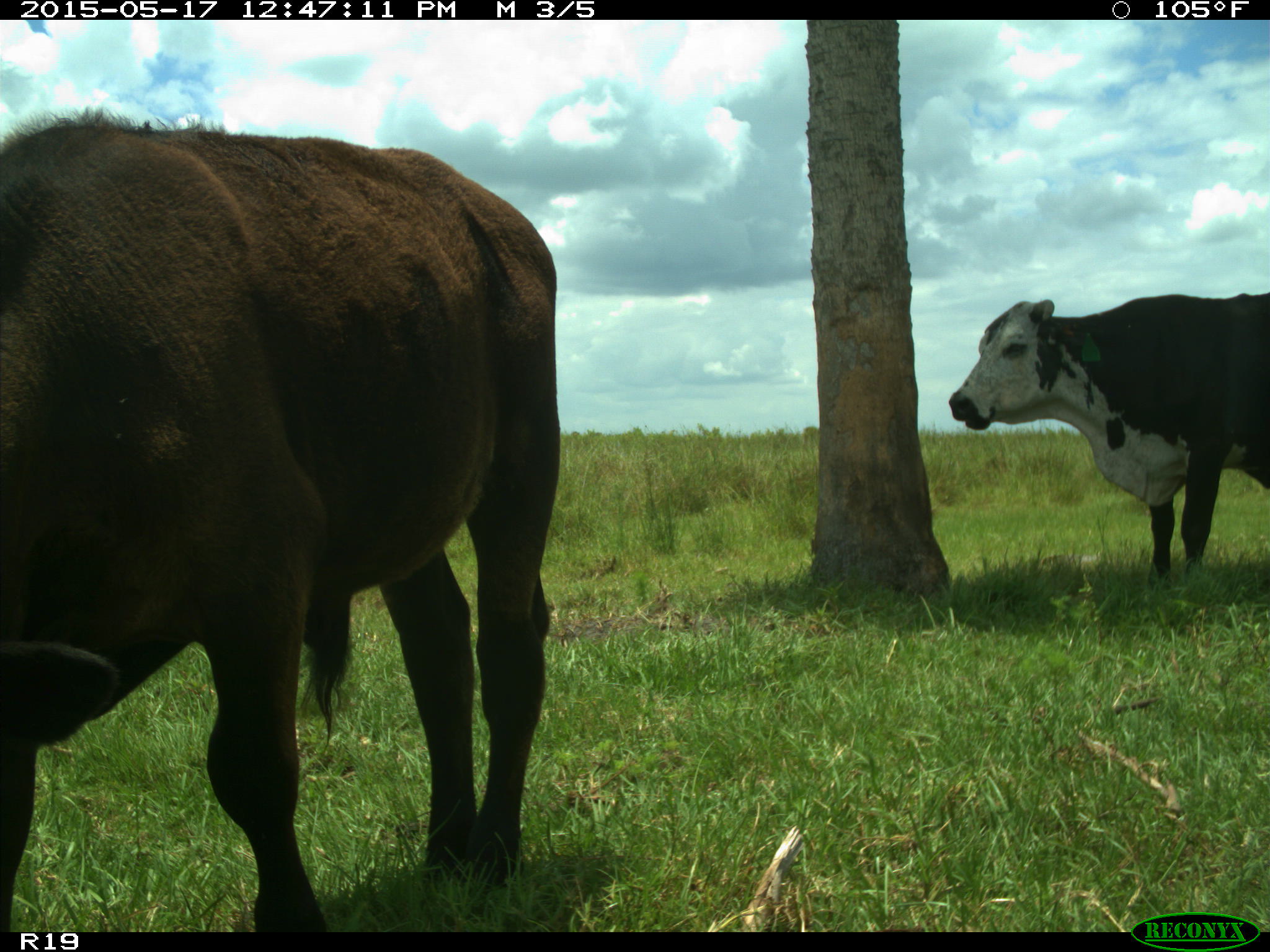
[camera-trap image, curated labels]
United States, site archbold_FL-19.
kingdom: Animalia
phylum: Chordata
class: Mammalia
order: Artiodactyla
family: Bovidae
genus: Bos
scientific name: Bos taurus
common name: domestic cow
Bos taurus (domestic cow).